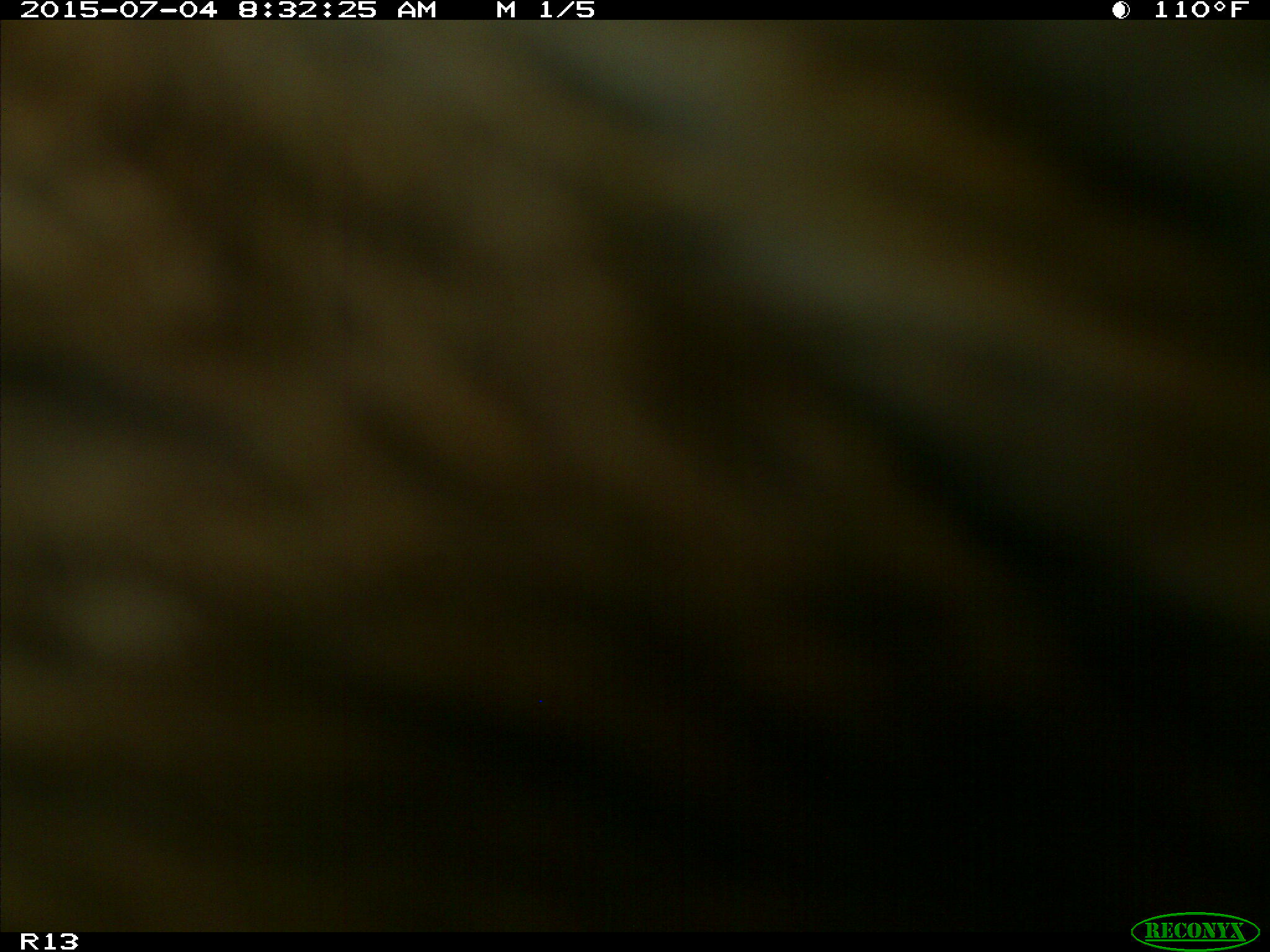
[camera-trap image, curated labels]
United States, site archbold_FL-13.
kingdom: Animalia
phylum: Chordata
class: Mammalia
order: Artiodactyla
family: Bovidae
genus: Bos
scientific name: Bos taurus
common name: domestic cow